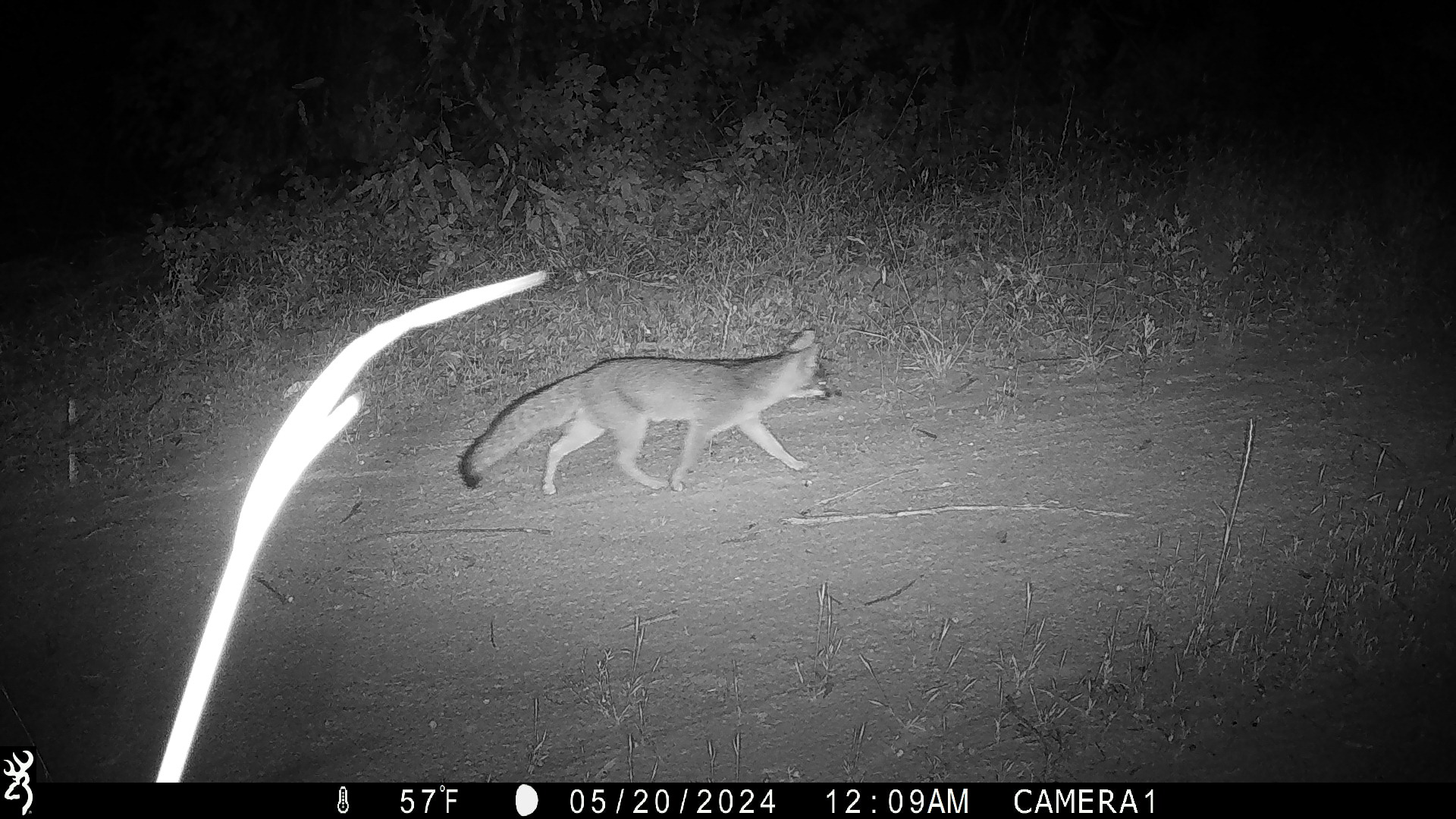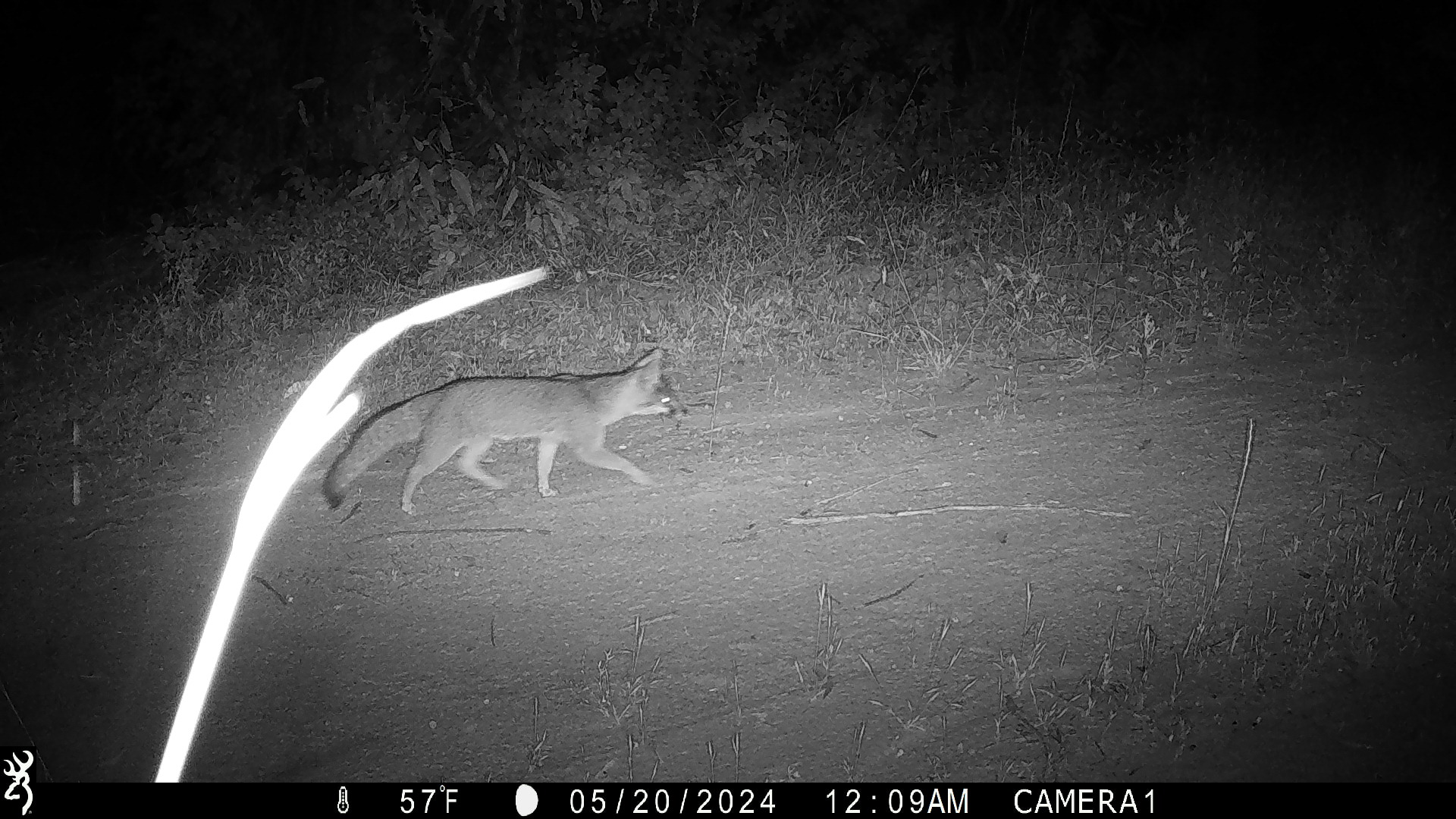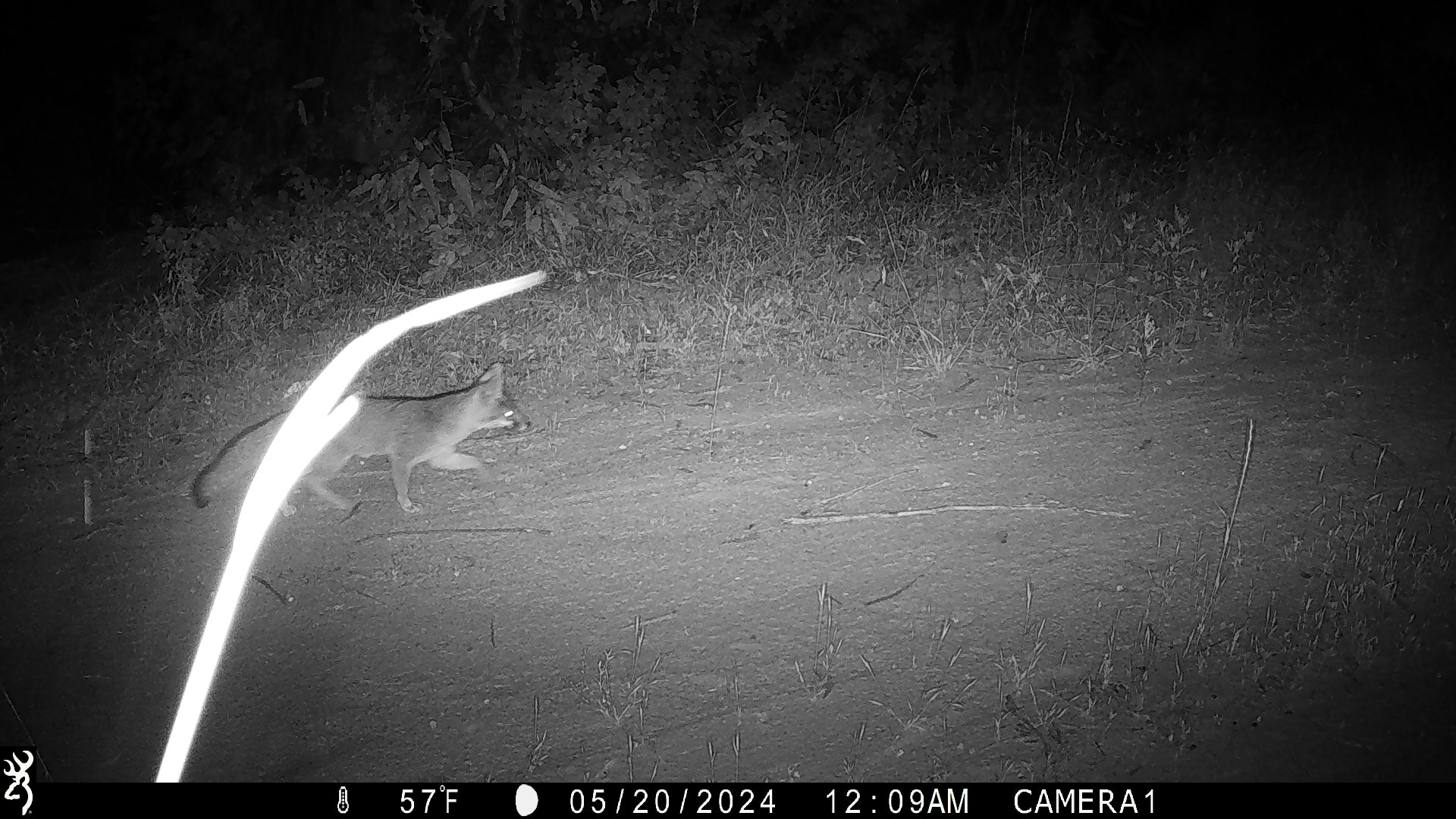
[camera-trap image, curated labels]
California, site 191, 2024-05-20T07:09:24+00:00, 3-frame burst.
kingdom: Animalia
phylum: Chordata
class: Mammalia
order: Carnivora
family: Canidae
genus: Urocyon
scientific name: Urocyon cinereoargenteus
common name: gray fox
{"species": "gray fox (Urocyon cinereoargenteus)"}